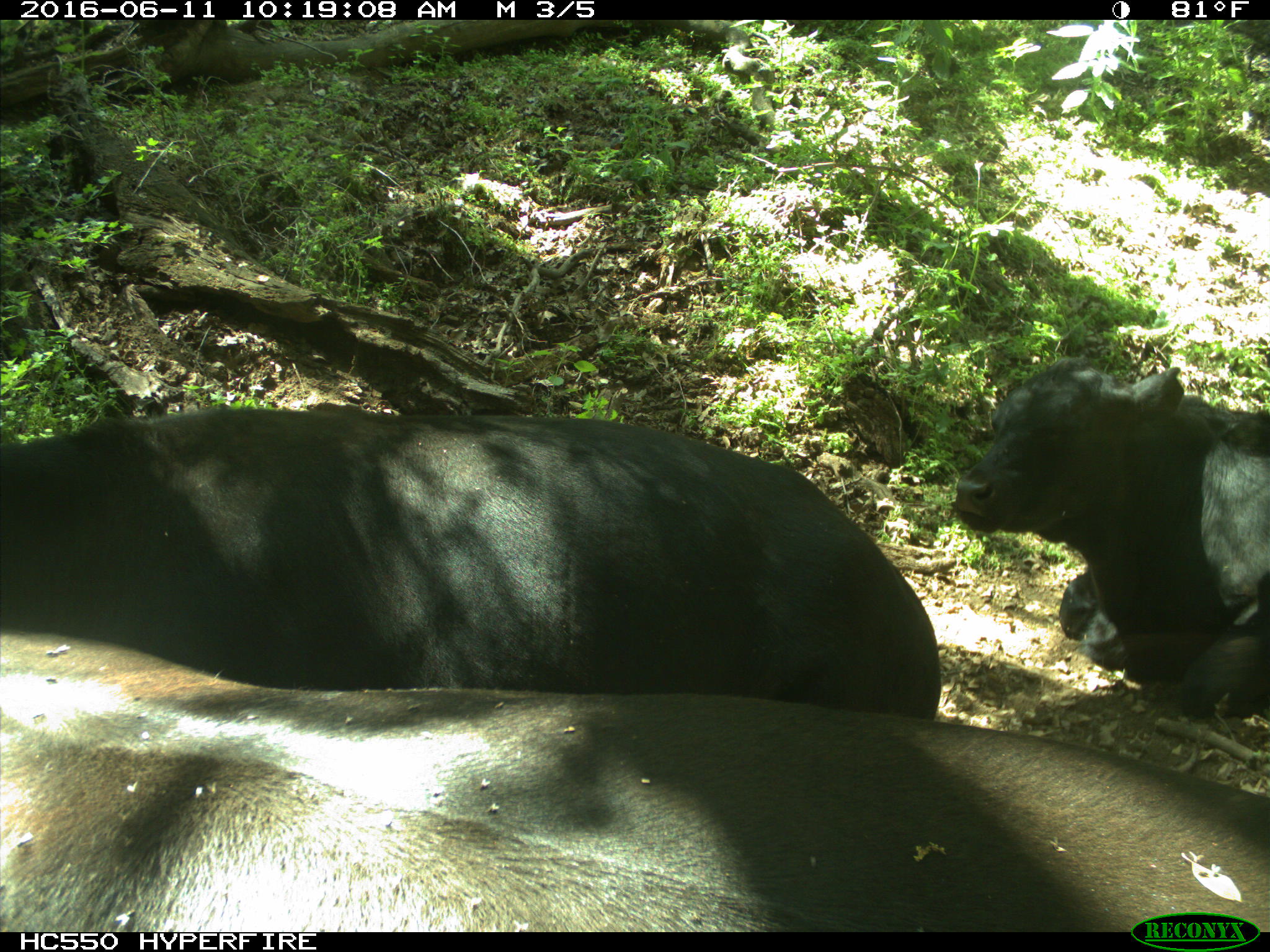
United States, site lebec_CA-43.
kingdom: Animalia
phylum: Chordata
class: Mammalia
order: Artiodactyla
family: Bovidae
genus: Bos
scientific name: Bos taurus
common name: domestic cow